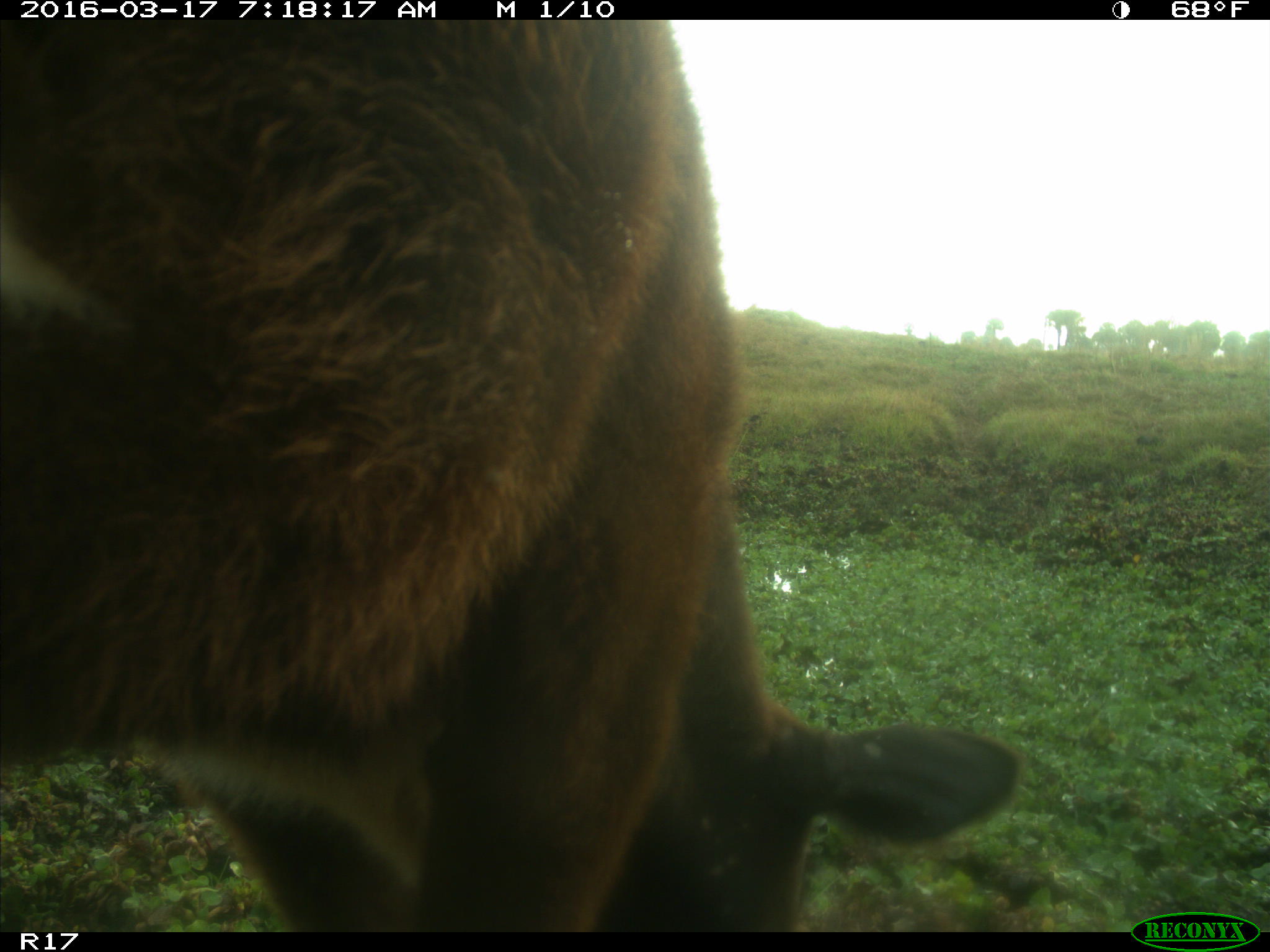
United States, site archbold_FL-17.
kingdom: Animalia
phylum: Chordata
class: Mammalia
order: Artiodactyla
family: Bovidae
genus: Bos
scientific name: Bos taurus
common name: domestic cow